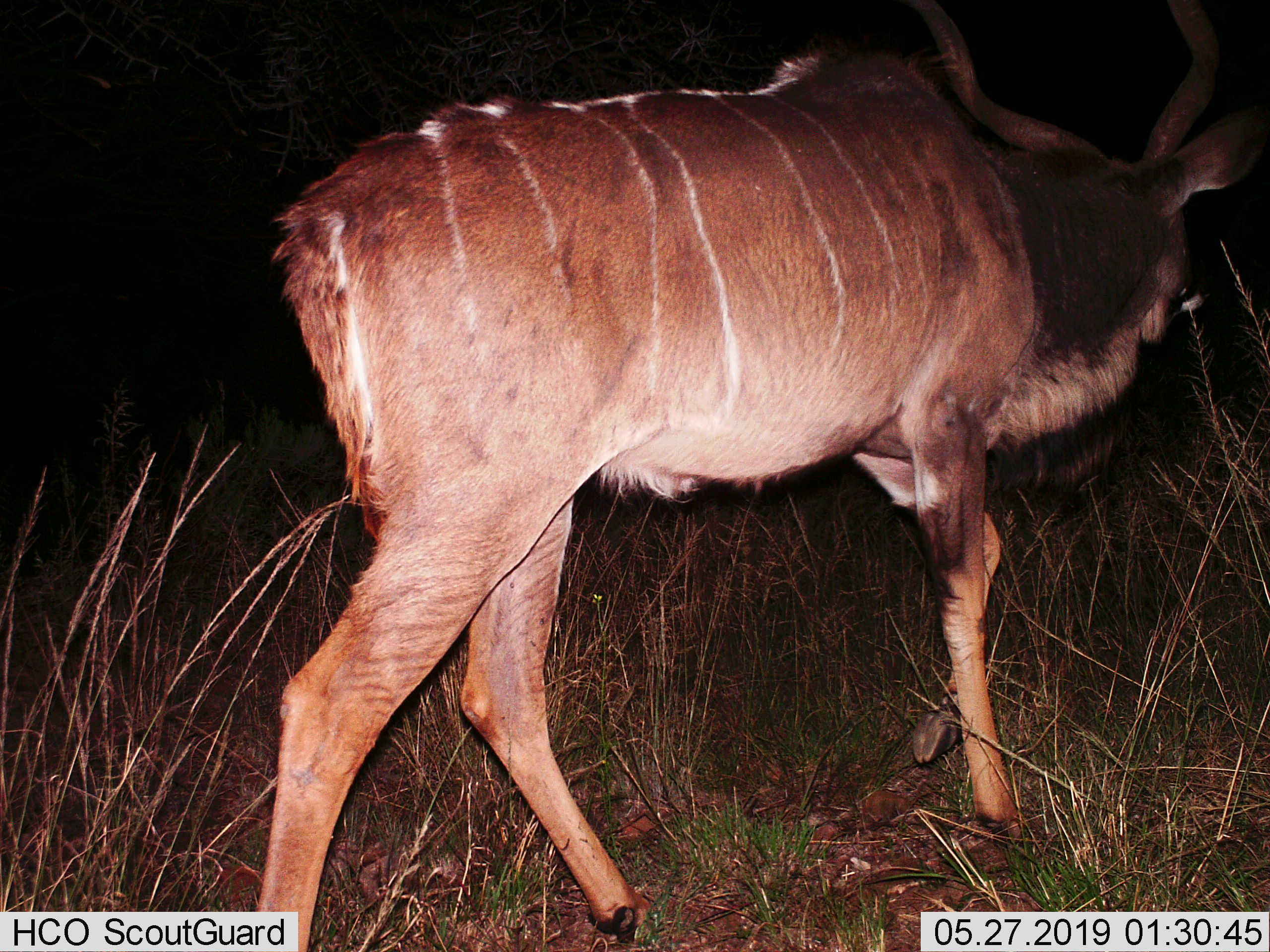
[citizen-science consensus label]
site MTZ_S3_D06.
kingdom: Animalia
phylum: Chordata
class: Mammalia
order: Artiodactyla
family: Bovidae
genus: Tragelaphus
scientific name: Tragelaphus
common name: kudu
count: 1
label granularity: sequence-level